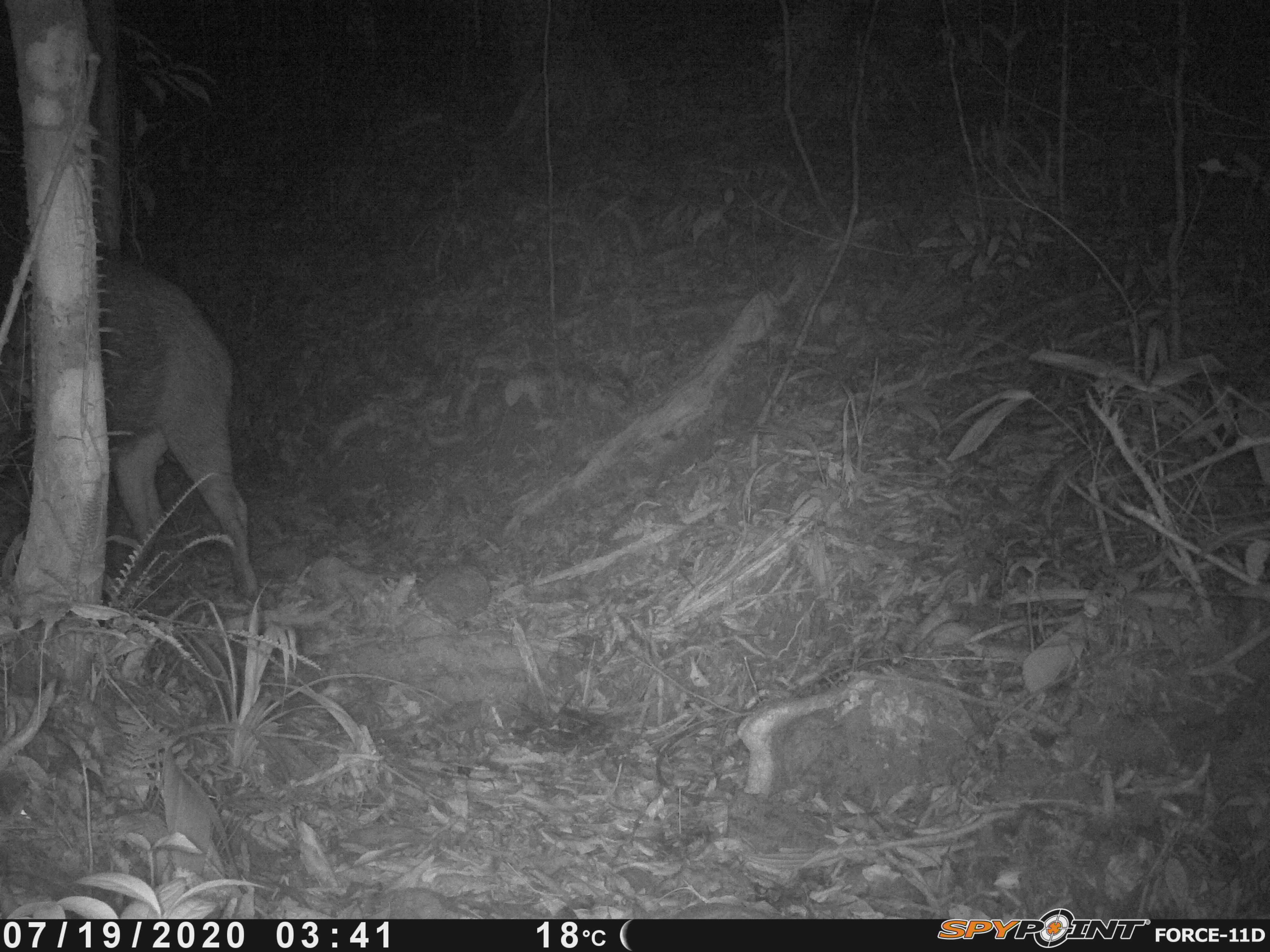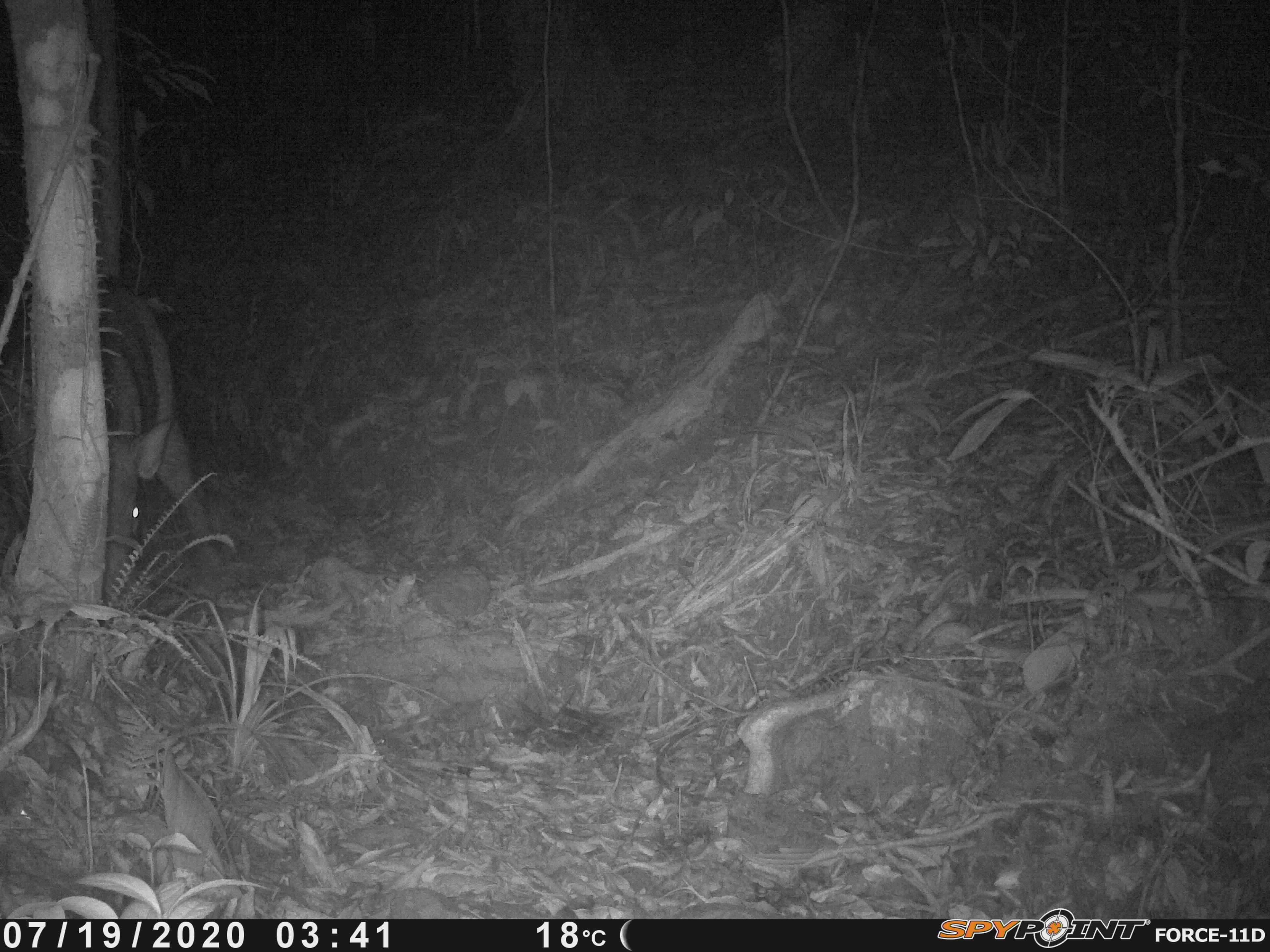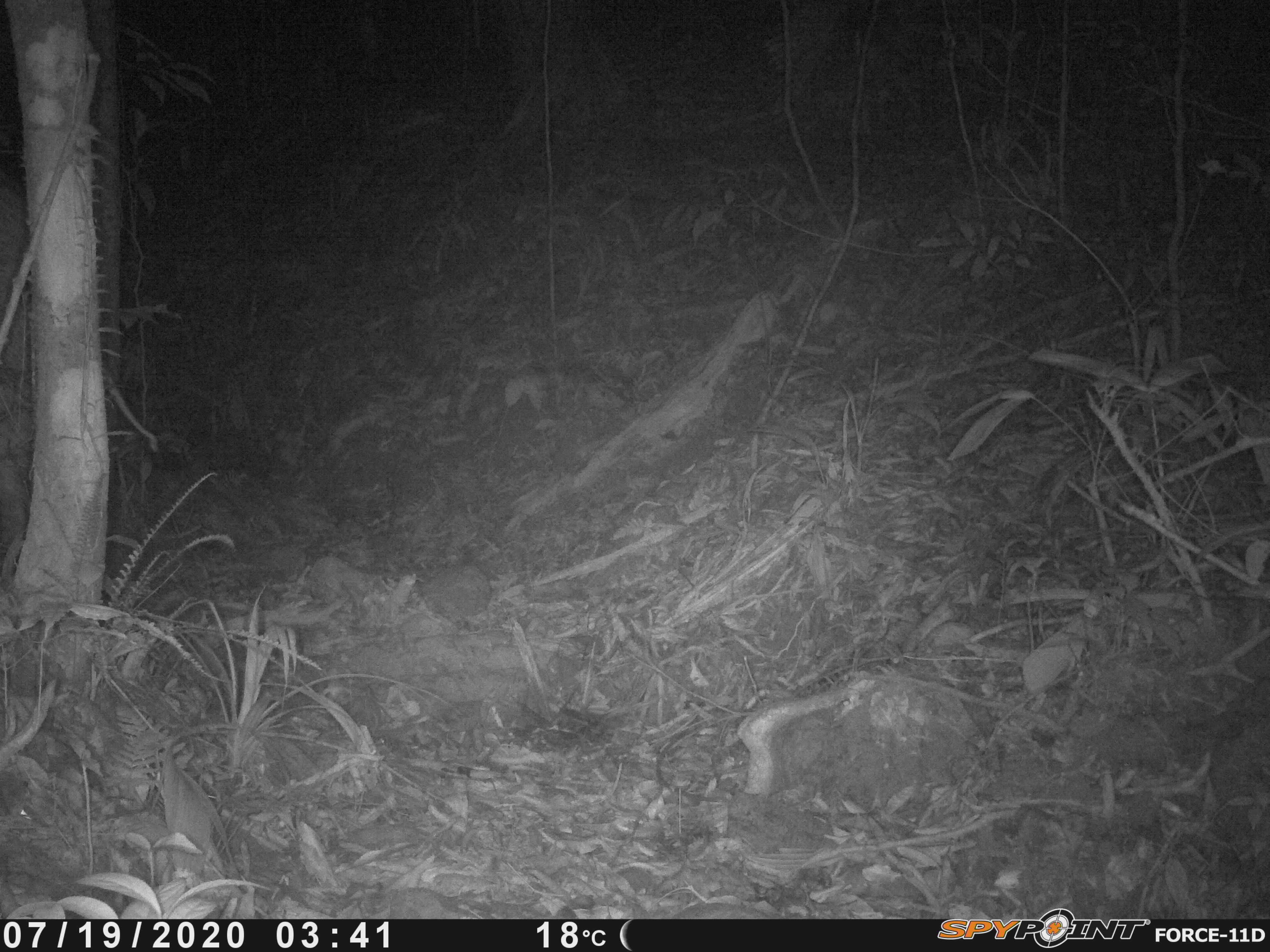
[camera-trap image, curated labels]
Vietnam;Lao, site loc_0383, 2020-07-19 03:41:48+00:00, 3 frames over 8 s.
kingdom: Animalia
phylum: Chordata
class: Mammalia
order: Artiodactyla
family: Suidae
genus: Sus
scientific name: Sus scrofa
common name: eurasian wild pig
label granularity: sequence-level